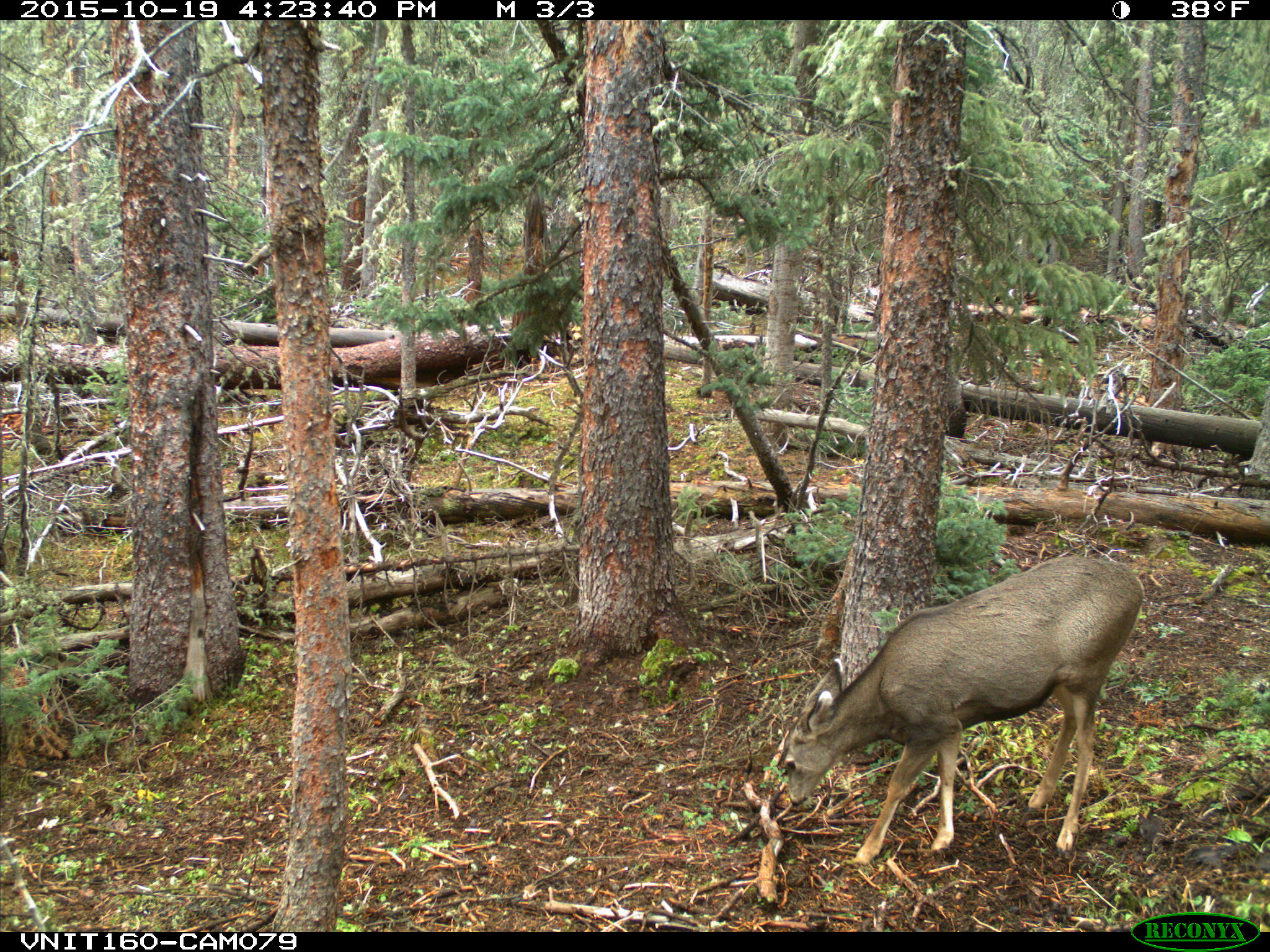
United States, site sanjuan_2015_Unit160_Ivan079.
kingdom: Animalia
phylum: Chordata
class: Mammalia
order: Artiodactyla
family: Cervidae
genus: Odocoileus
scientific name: Odocoileus hemionus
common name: mule deer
Odocoileus hemionus (mule deer).